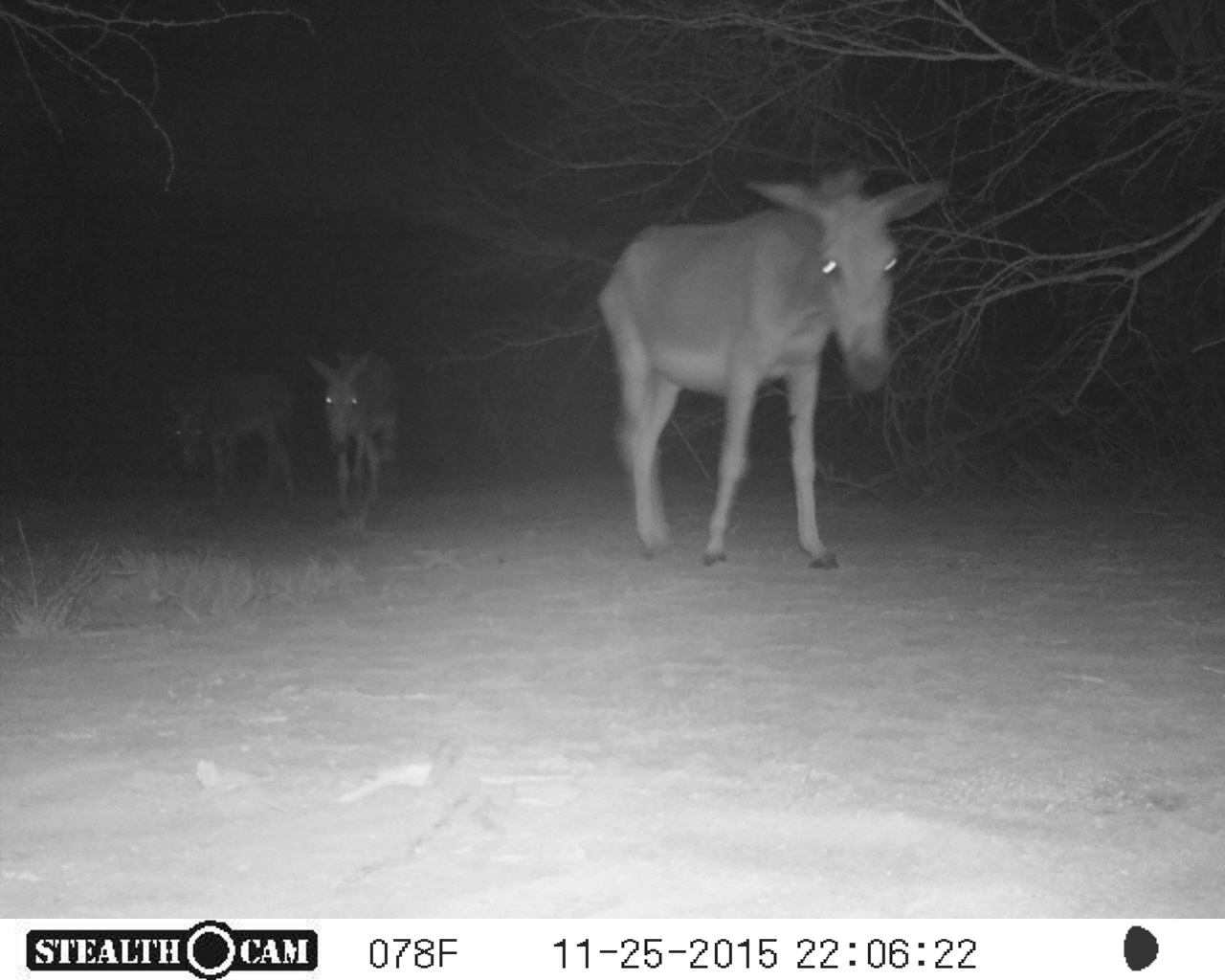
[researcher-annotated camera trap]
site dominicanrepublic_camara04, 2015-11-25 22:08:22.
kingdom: Animalia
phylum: Chordata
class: Mammalia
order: Perissodactyla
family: Equidae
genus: Equus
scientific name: Equus asinus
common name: donkey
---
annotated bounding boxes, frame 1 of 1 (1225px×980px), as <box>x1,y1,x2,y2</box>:
donkey: <box>591,161,953,573</box>; <box>171,369,298,516</box>; <box>307,345,398,524</box>